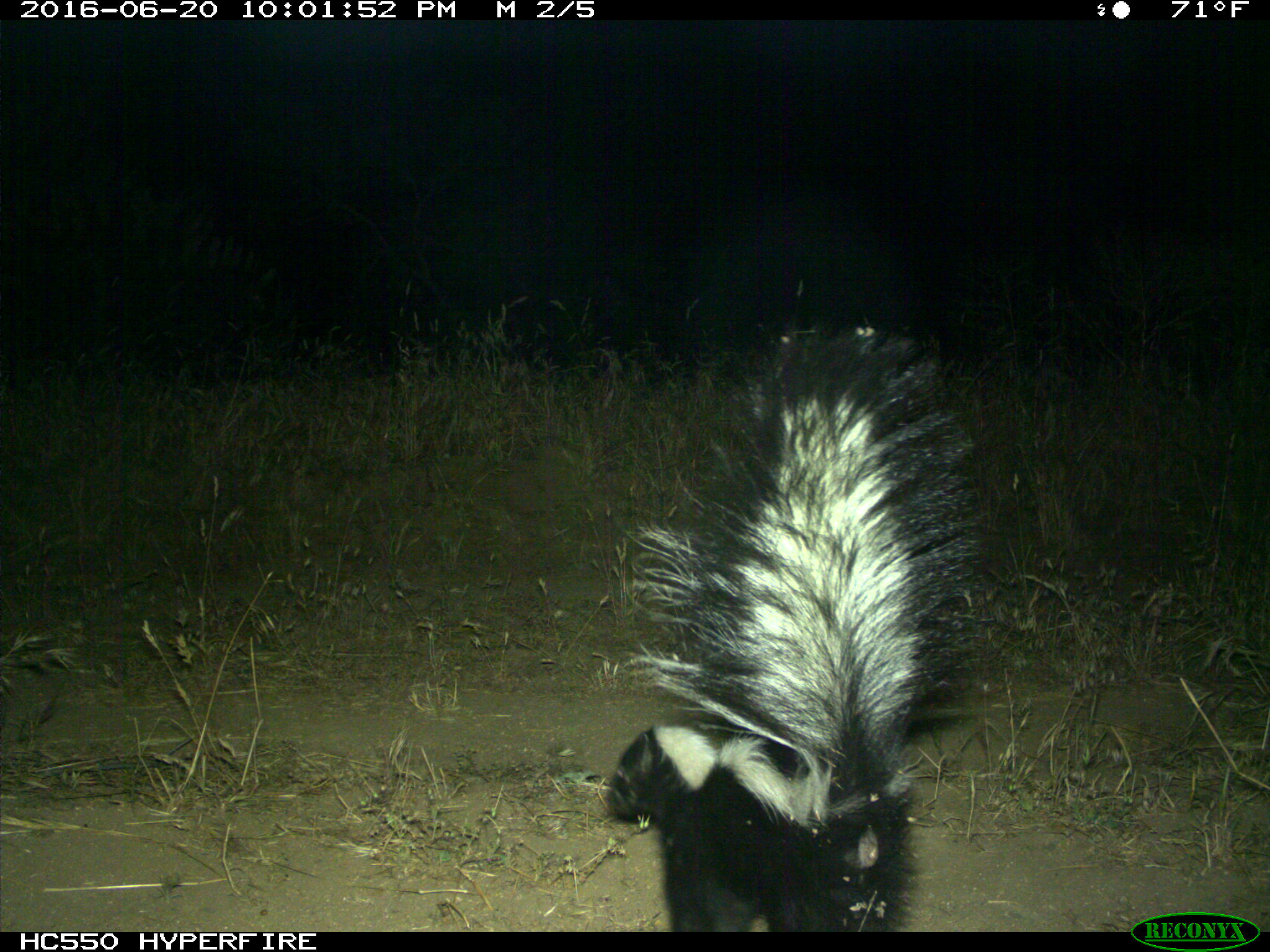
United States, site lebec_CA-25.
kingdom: Animalia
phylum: Chordata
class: Mammalia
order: Carnivora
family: Mephitidae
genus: Mephitis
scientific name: Mephitis mephitis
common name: striped skunk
Mephitis mephitis (striped skunk).